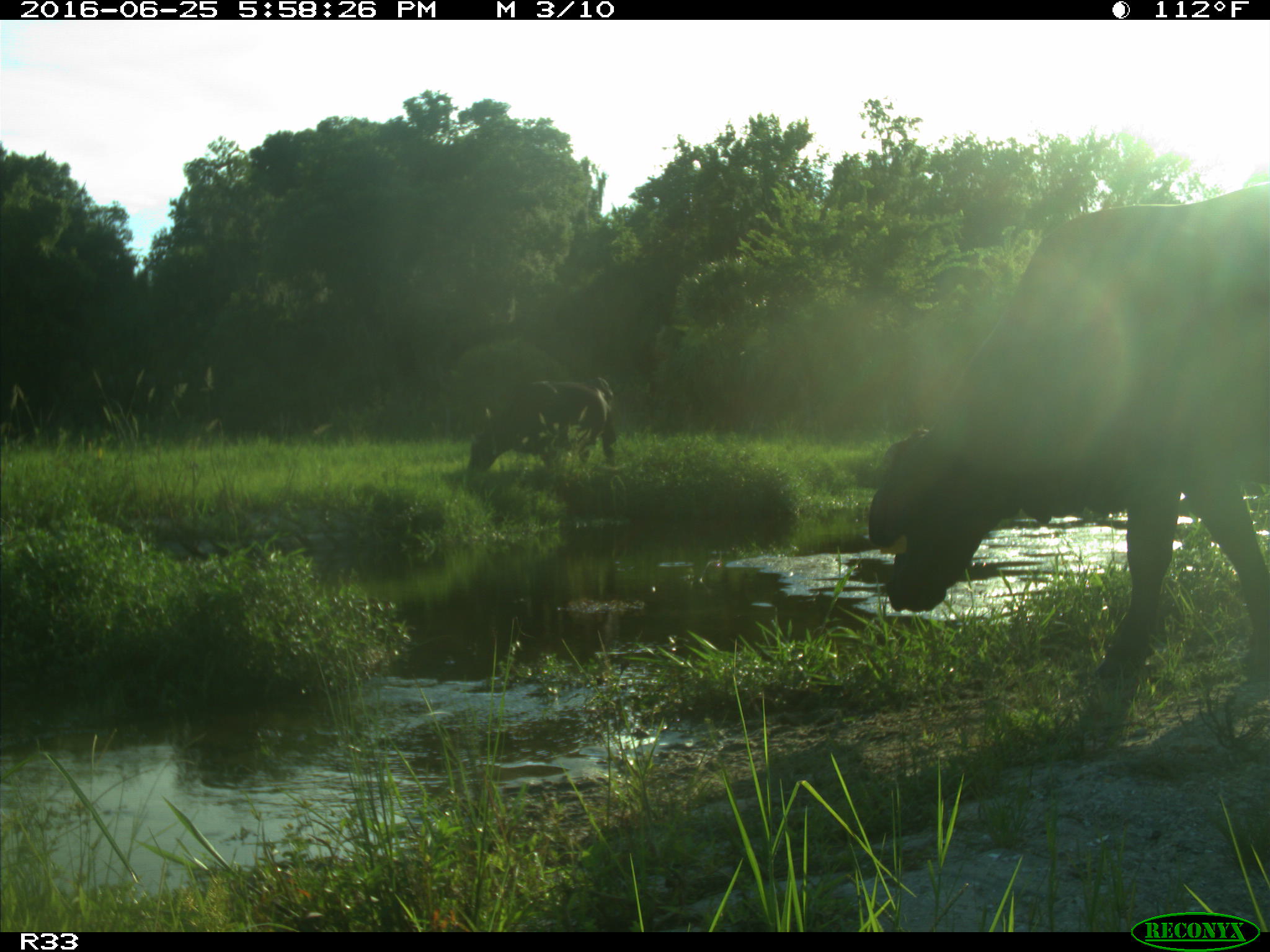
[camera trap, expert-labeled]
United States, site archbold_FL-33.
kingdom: Animalia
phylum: Chordata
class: Mammalia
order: Artiodactyla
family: Bovidae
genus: Bos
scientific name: Bos taurus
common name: domestic cow